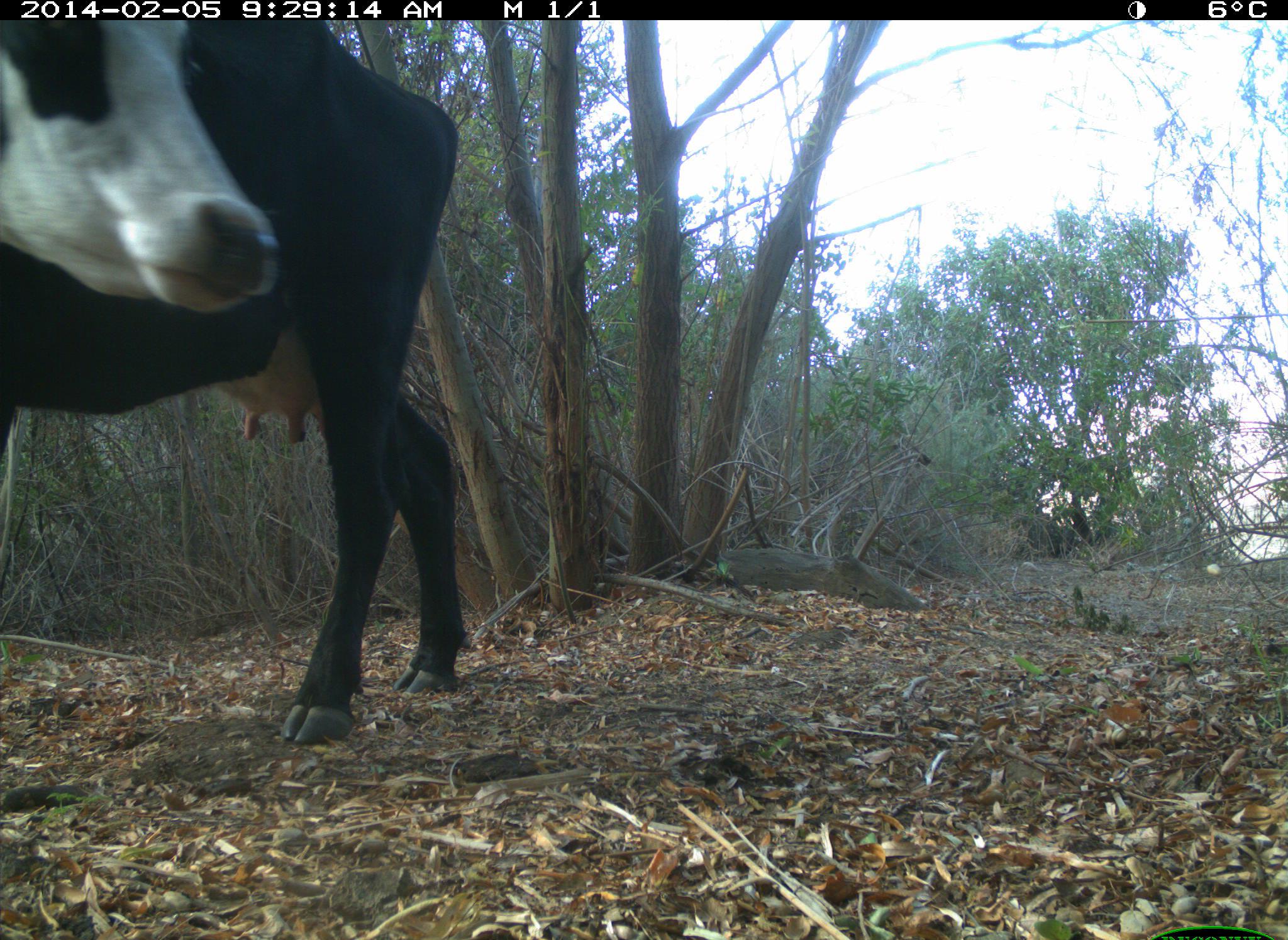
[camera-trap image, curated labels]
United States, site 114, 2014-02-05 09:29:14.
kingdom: Animalia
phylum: Chordata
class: Mammalia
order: Artiodactyla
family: Bovidae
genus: Bos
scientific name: Bos taurus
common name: cow